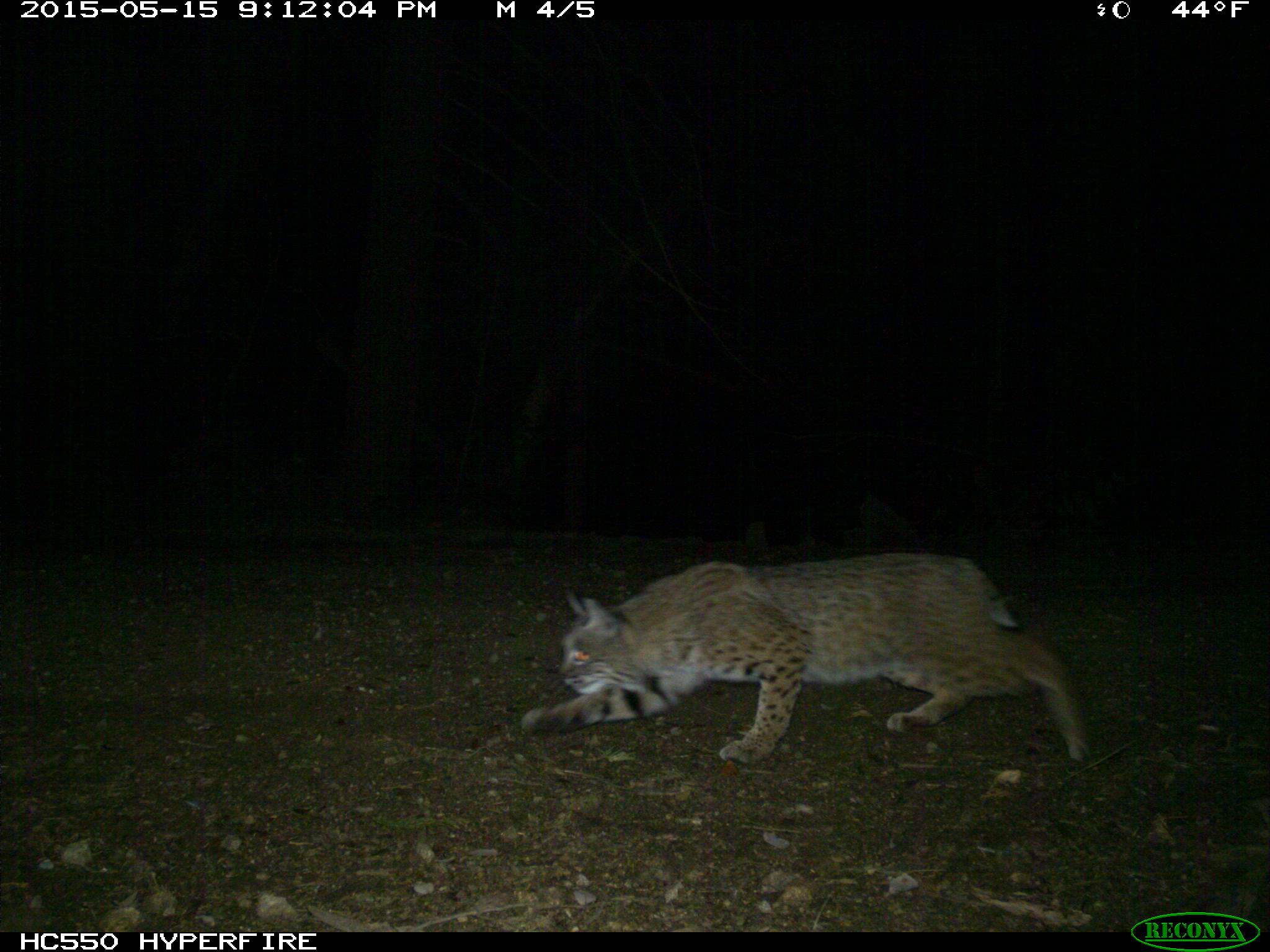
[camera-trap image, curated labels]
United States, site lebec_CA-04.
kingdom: Animalia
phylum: Chordata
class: Mammalia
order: Carnivora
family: Felidae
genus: Lynx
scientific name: Lynx rufus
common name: bobcat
Lynx rufus (bobcat).